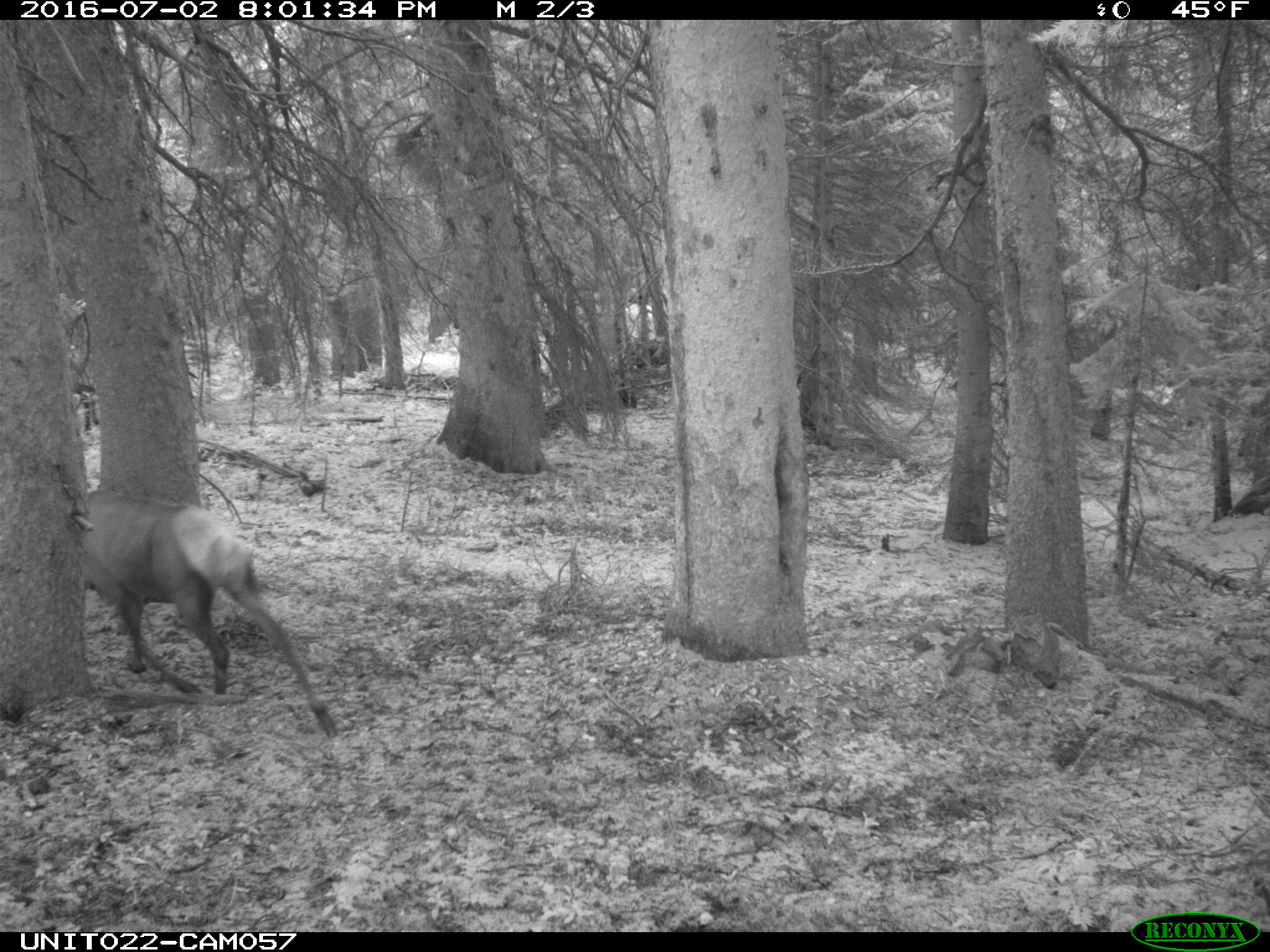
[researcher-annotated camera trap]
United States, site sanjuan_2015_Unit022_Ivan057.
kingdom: Animalia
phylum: Chordata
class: Mammalia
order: Artiodactyla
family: Cervidae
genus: Cervus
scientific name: Cervus elaphus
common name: red deer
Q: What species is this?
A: Cervus elaphus (red deer).